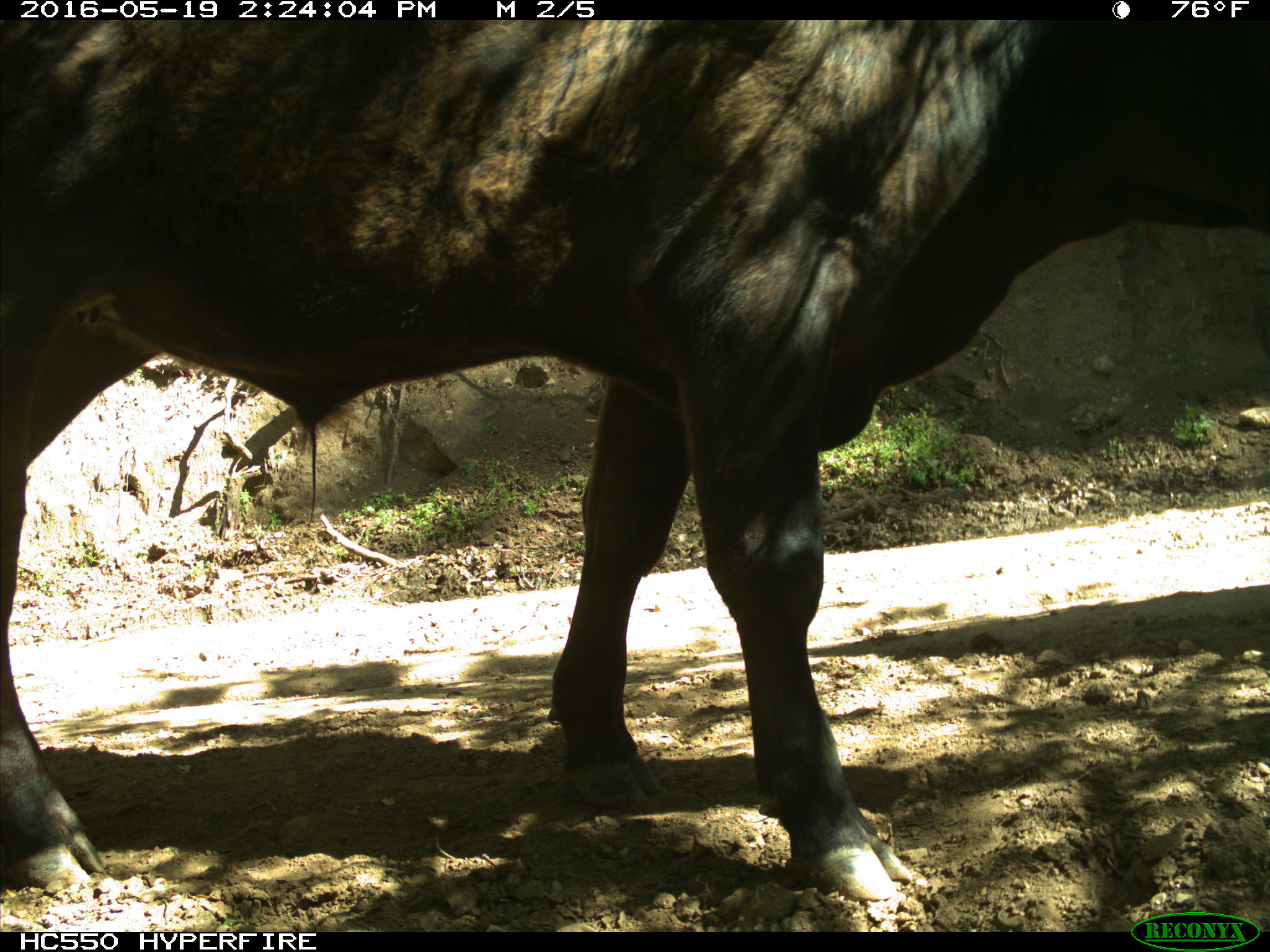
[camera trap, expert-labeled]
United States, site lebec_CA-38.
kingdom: Animalia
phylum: Chordata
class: Mammalia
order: Artiodactyla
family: Bovidae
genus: Bos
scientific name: Bos taurus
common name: domestic cow